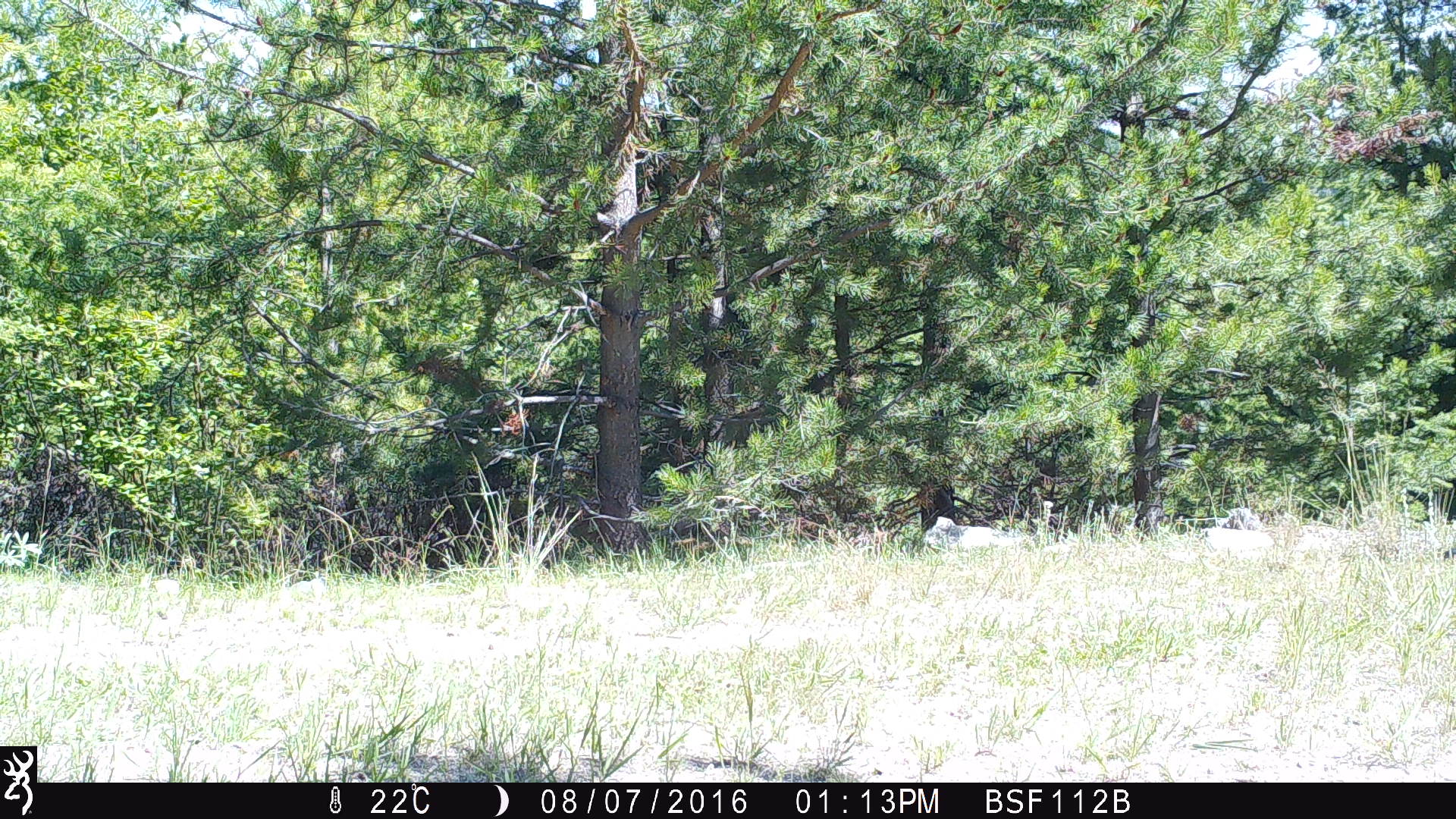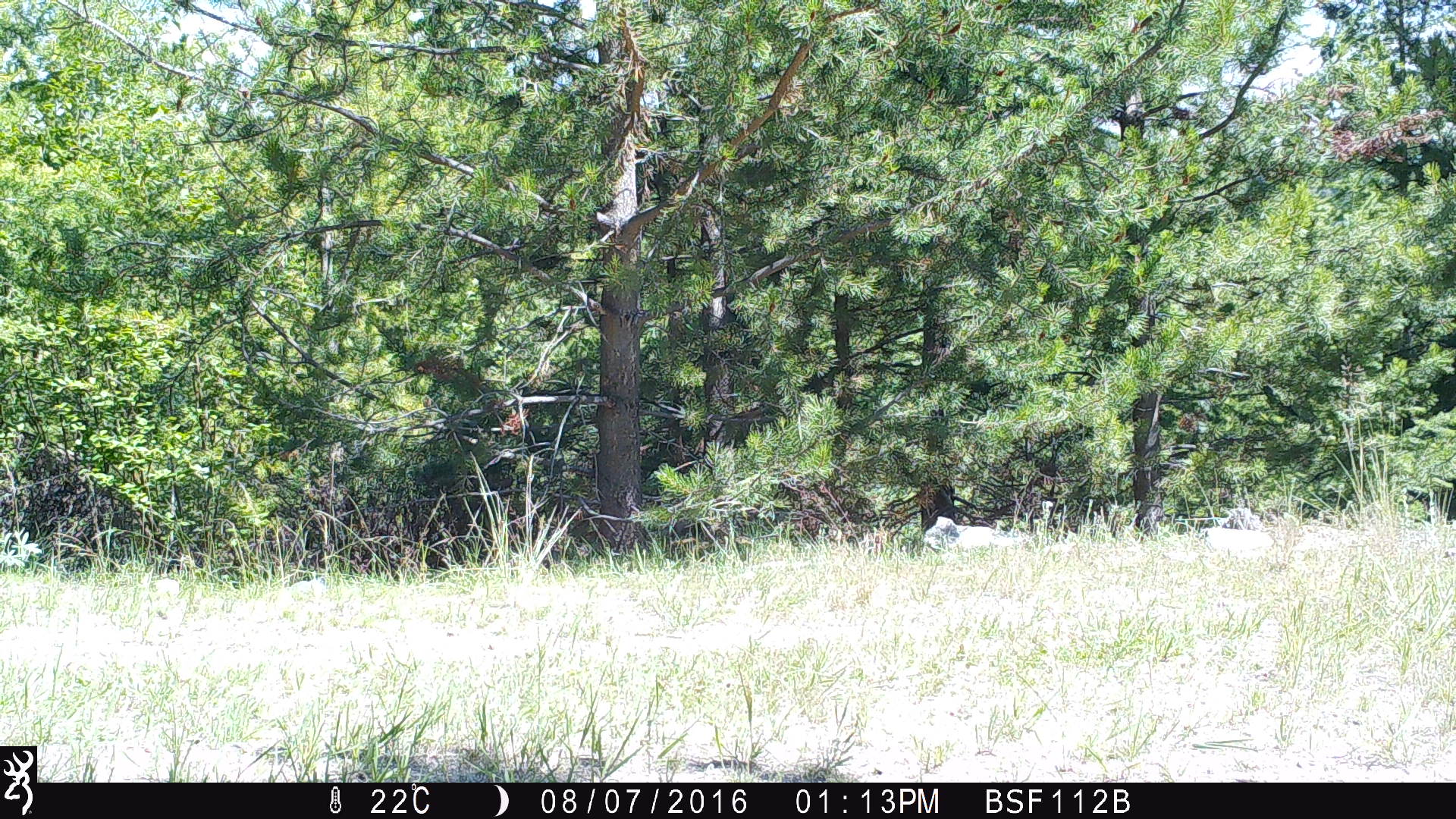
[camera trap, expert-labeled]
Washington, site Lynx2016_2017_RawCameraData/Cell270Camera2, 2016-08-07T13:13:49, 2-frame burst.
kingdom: Animalia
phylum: Chordata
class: Mammalia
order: Artiodactyla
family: Bovidae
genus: Bos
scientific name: Bos taurus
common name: domestic cattle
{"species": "domestic cattle (Bos taurus)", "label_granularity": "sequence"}